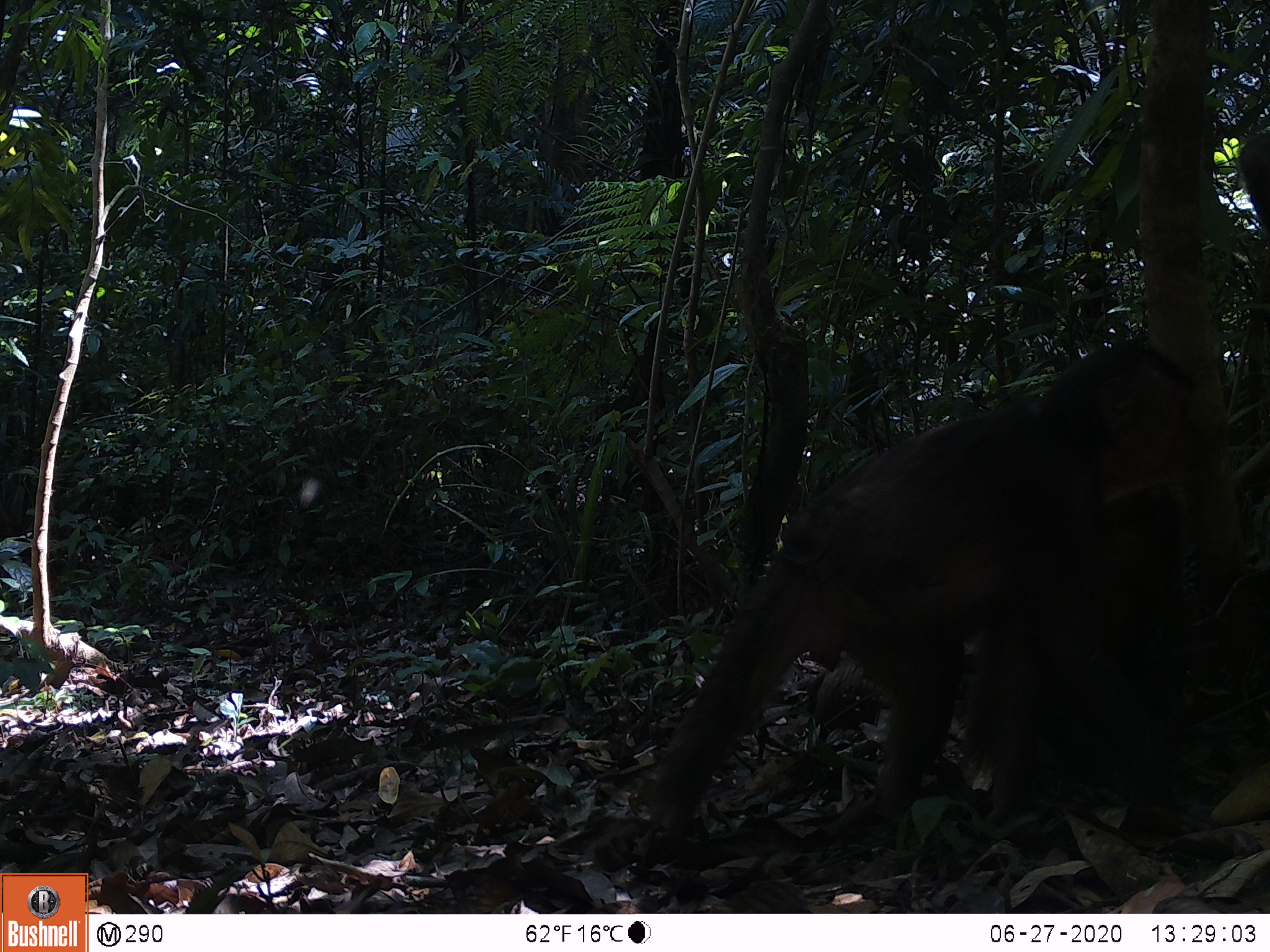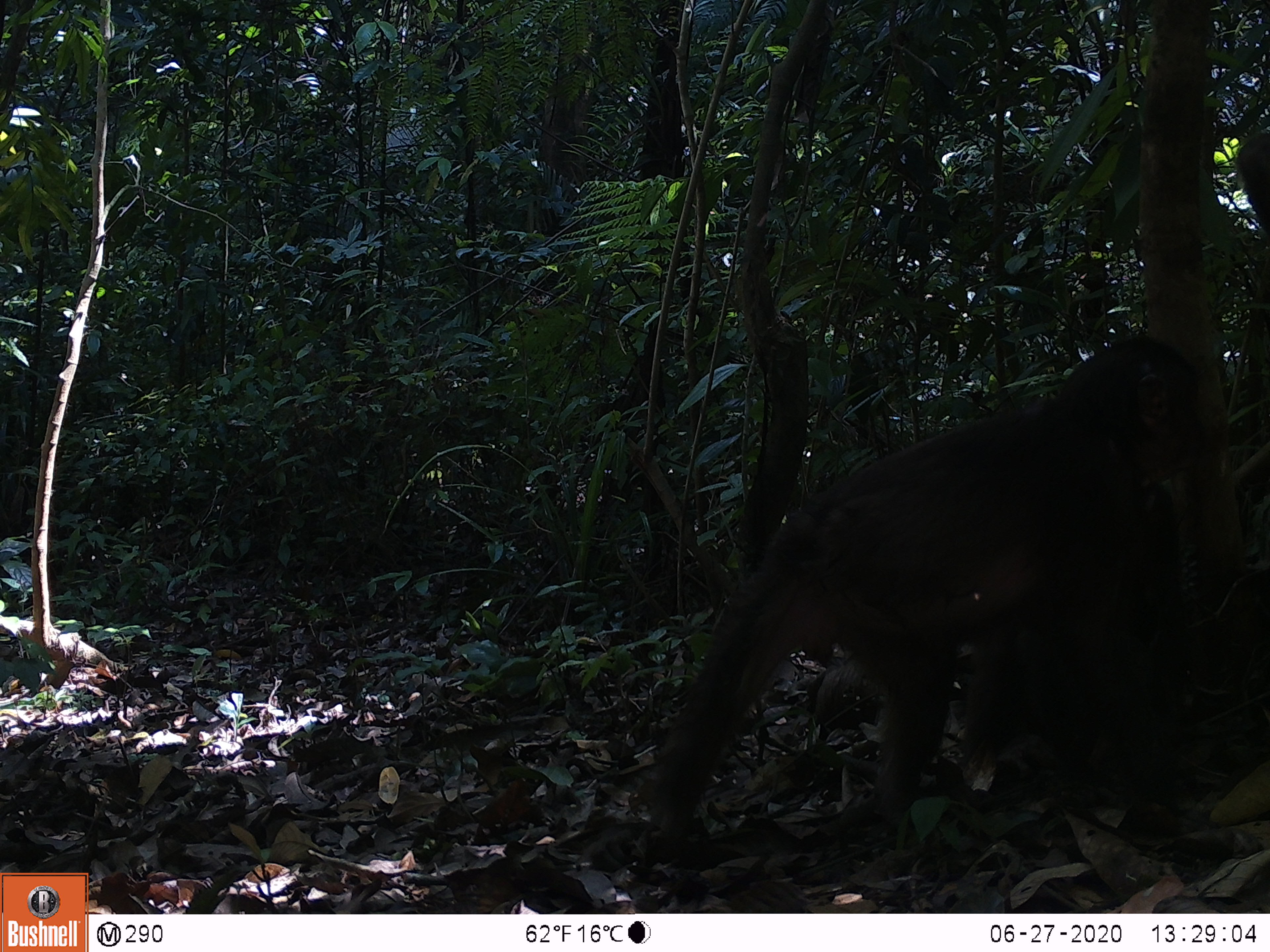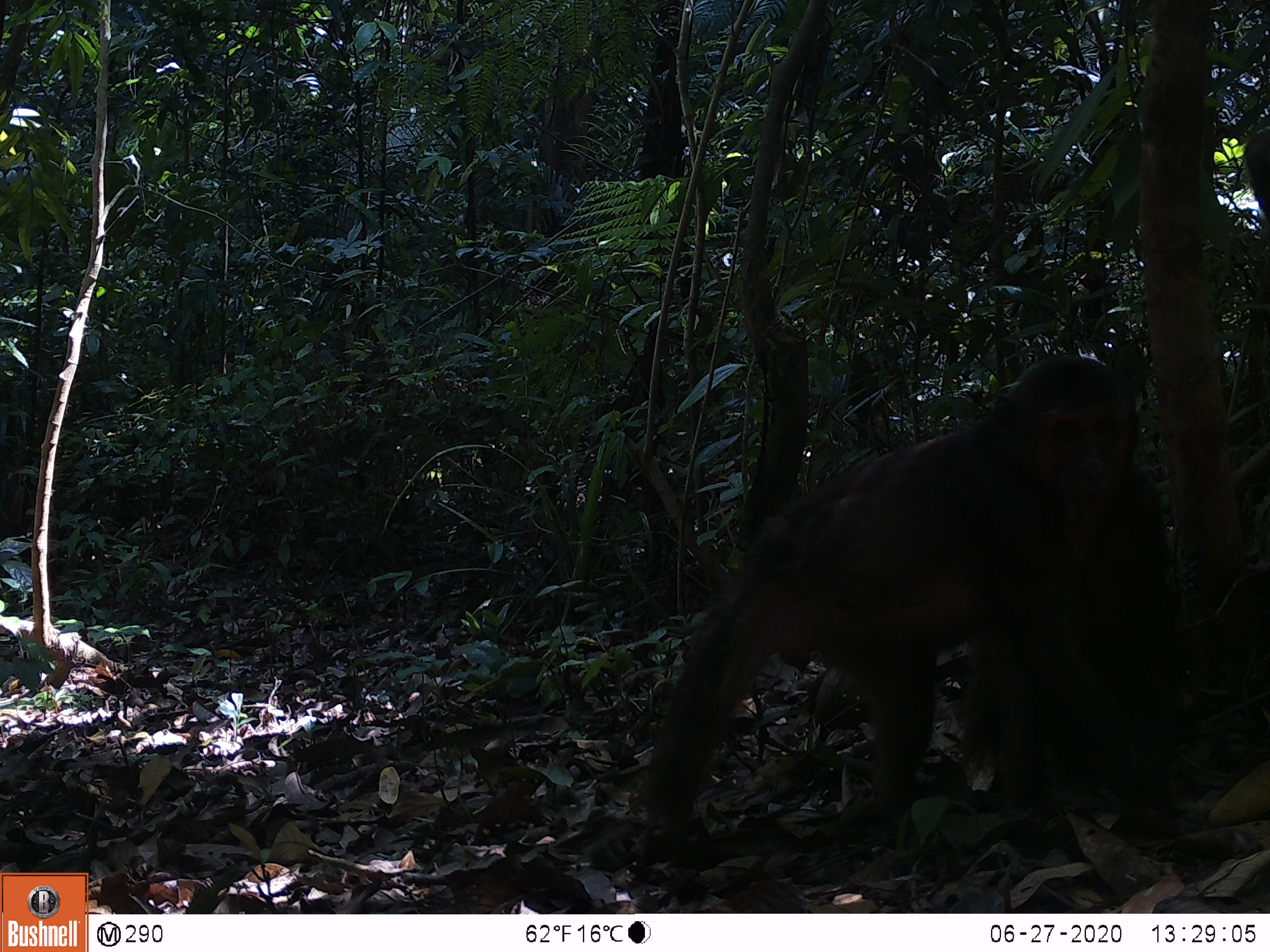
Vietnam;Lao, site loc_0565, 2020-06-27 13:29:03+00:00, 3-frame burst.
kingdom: Animalia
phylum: Chordata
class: Mammalia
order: Primates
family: Cercopithecidae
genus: Macaca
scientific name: Macaca arctoides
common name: stump-tailed macaque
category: stump tailed macaque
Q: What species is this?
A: Stump tailed macaque (stump-tailed macaque) (Macaca arctoides).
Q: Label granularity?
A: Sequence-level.